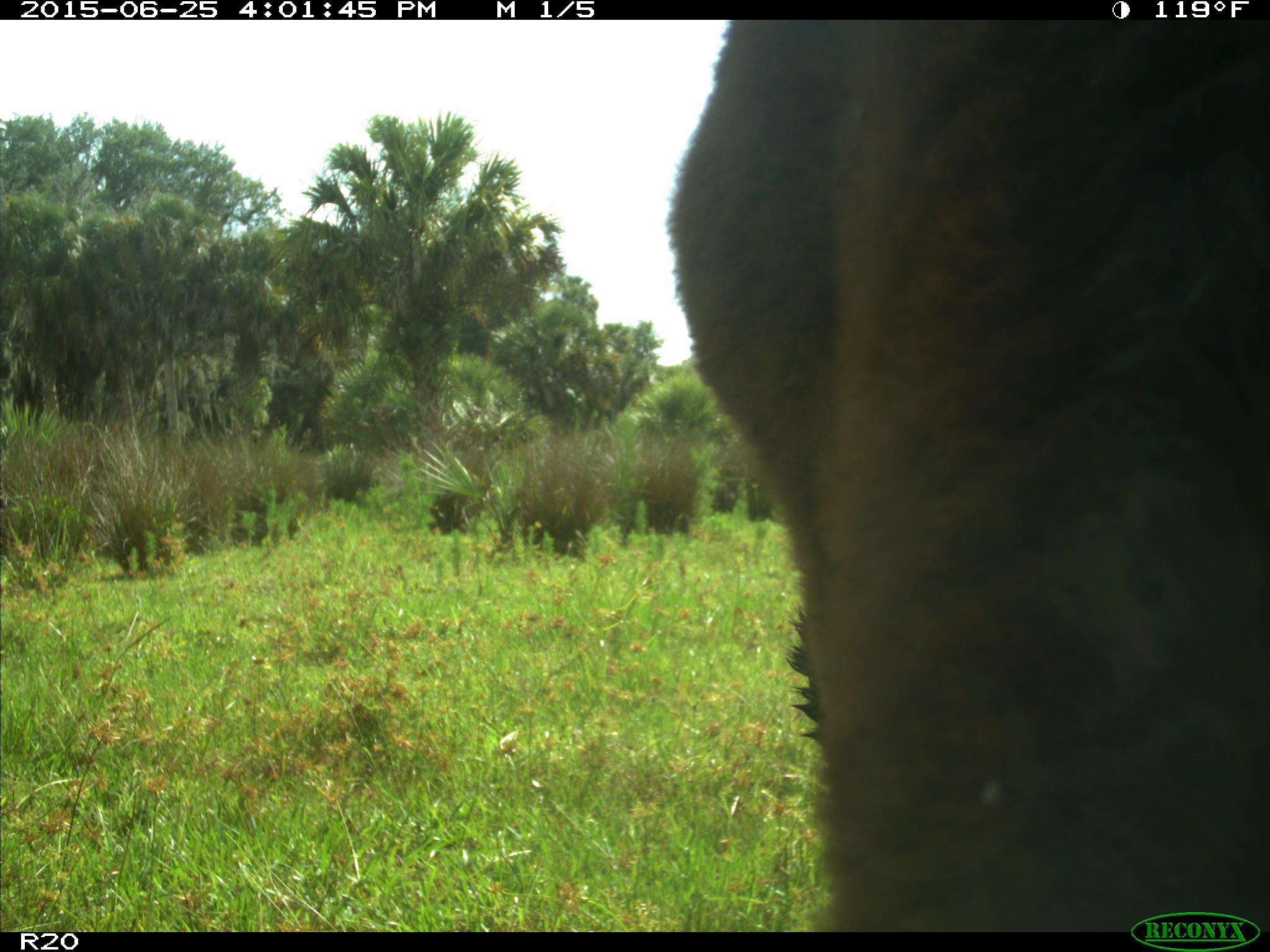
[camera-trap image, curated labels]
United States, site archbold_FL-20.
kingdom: Animalia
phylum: Chordata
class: Mammalia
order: Artiodactyla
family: Bovidae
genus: Bos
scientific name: Bos taurus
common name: domestic cow